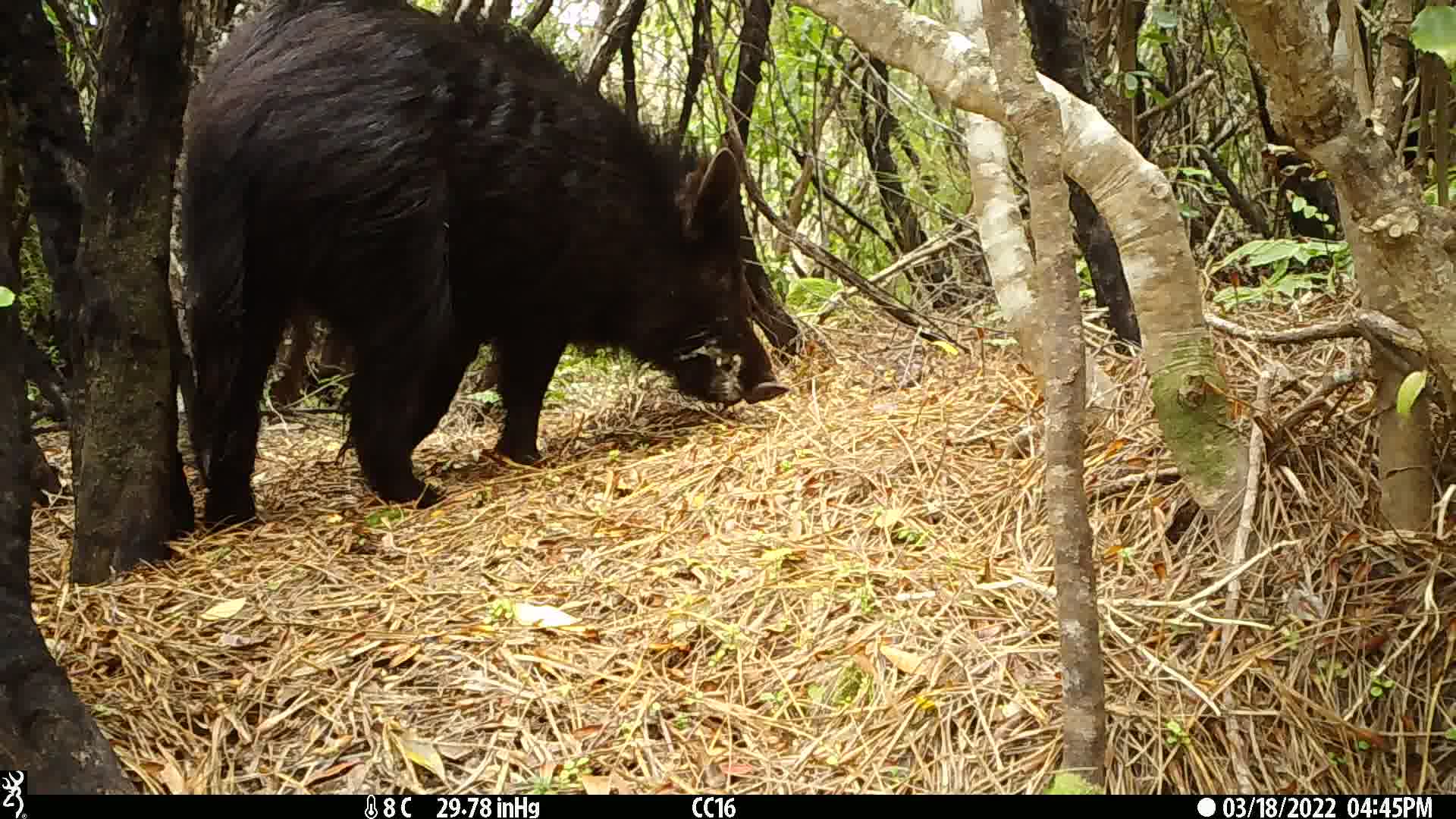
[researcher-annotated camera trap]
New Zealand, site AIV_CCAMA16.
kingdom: Animalia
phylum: Chordata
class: Mammalia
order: Artiodactyla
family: Suidae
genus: Sus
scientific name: Sus scrofa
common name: pig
Pig (Sus scrofa).